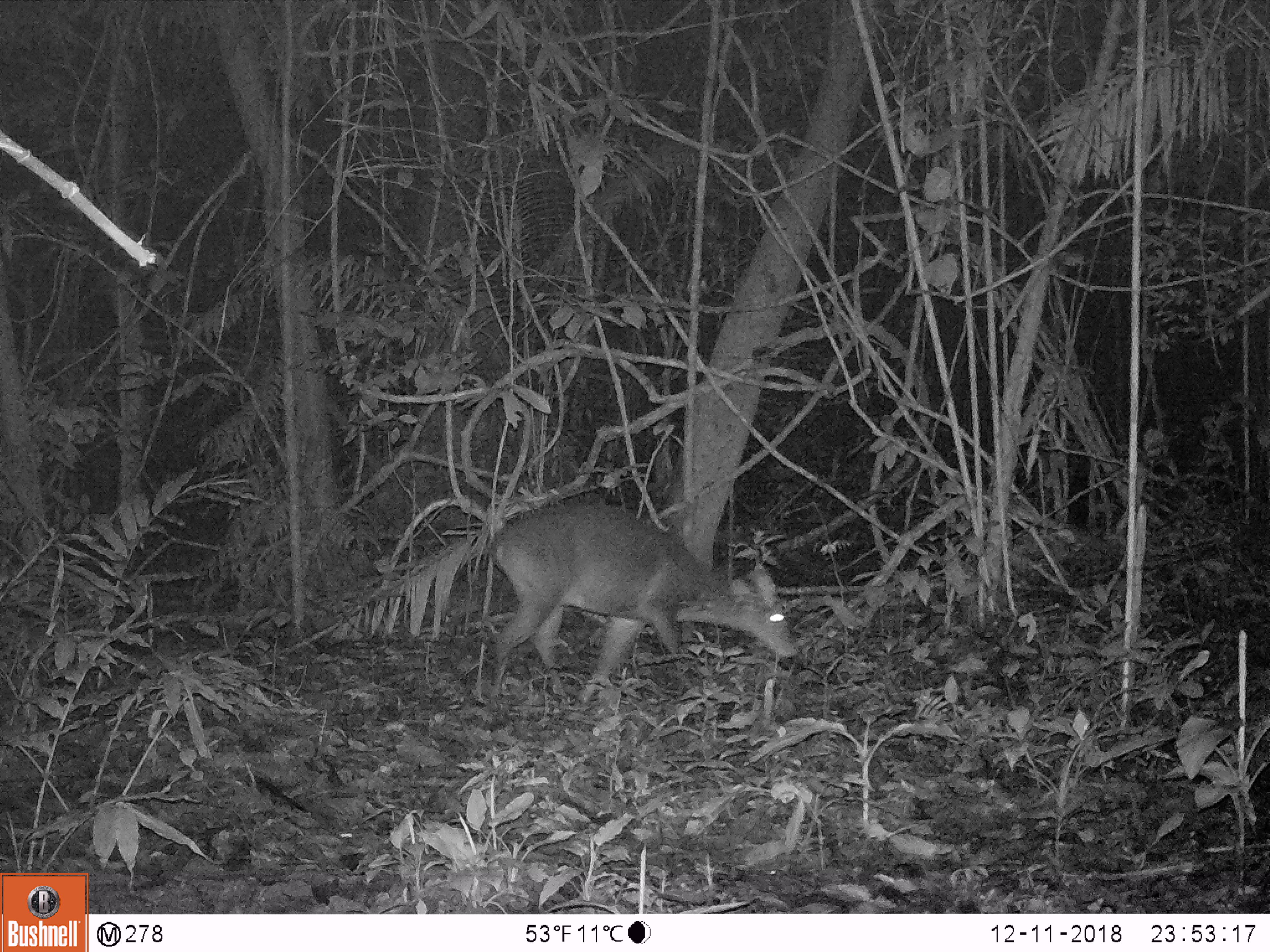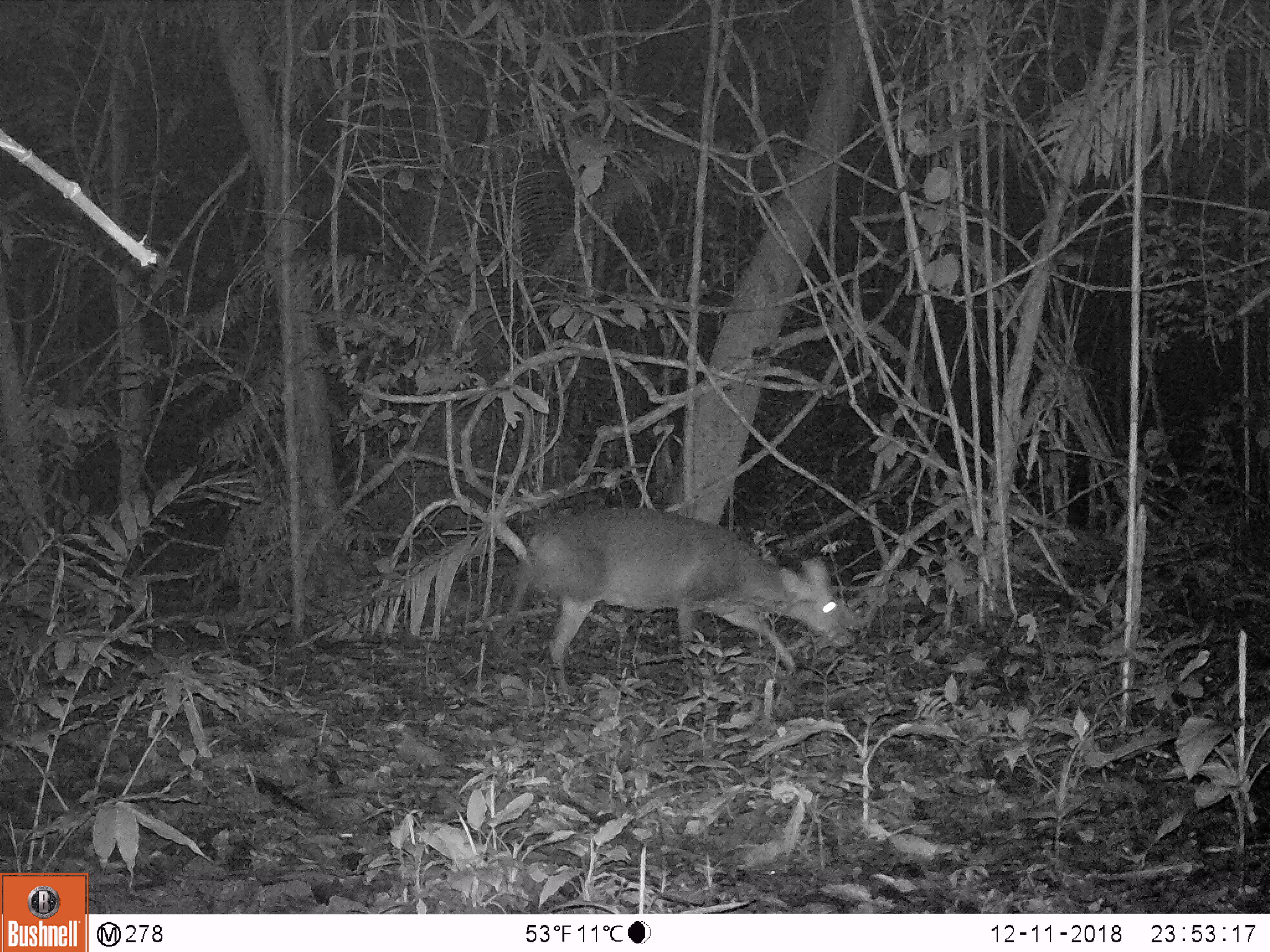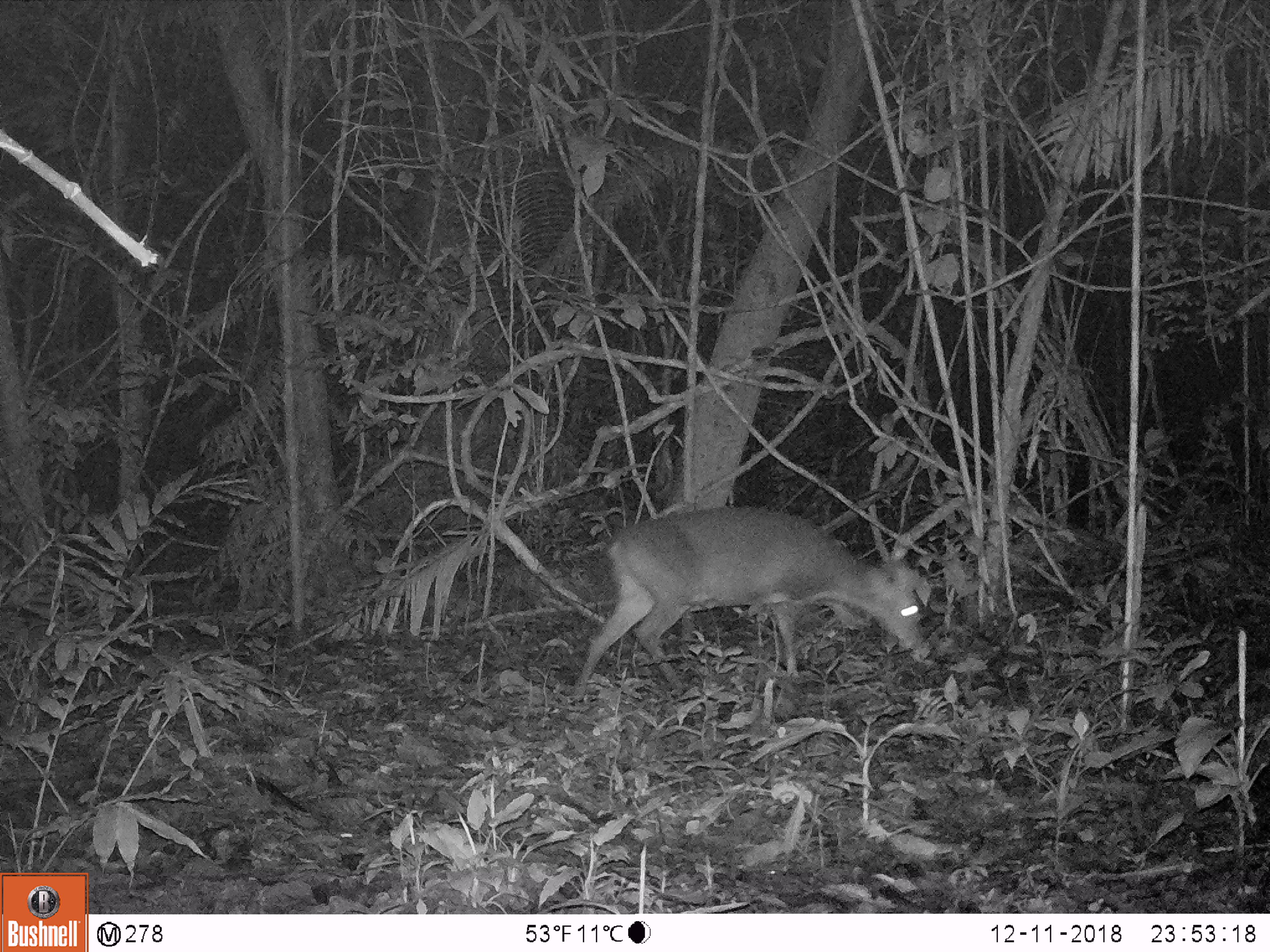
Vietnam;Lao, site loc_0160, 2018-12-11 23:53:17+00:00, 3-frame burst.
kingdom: Animalia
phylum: Chordata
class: Mammalia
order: Artiodactyla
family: Cervidae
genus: Muntiacus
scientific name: Muntiacus vuquangensis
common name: large-antlered muntjac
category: large antlered muntjac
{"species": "large antlered muntjac (large-antlered muntjac) (Muntiacus vuquangensis)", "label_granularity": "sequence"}